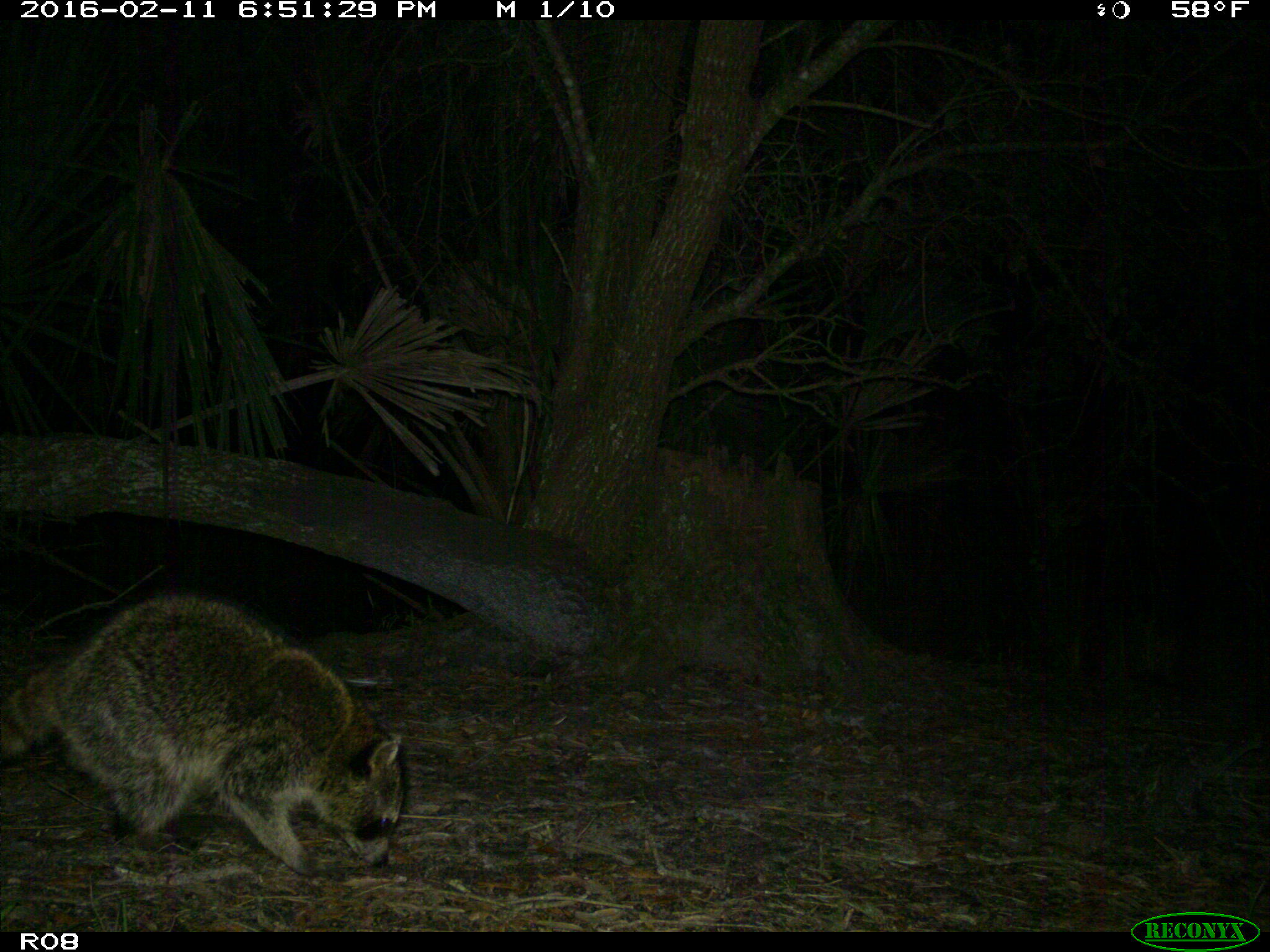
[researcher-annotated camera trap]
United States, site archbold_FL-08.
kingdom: Animalia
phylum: Chordata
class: Mammalia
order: Carnivora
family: Procyonidae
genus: Procyon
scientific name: Procyon lotor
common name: common raccoon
Procyon lotor (common raccoon).